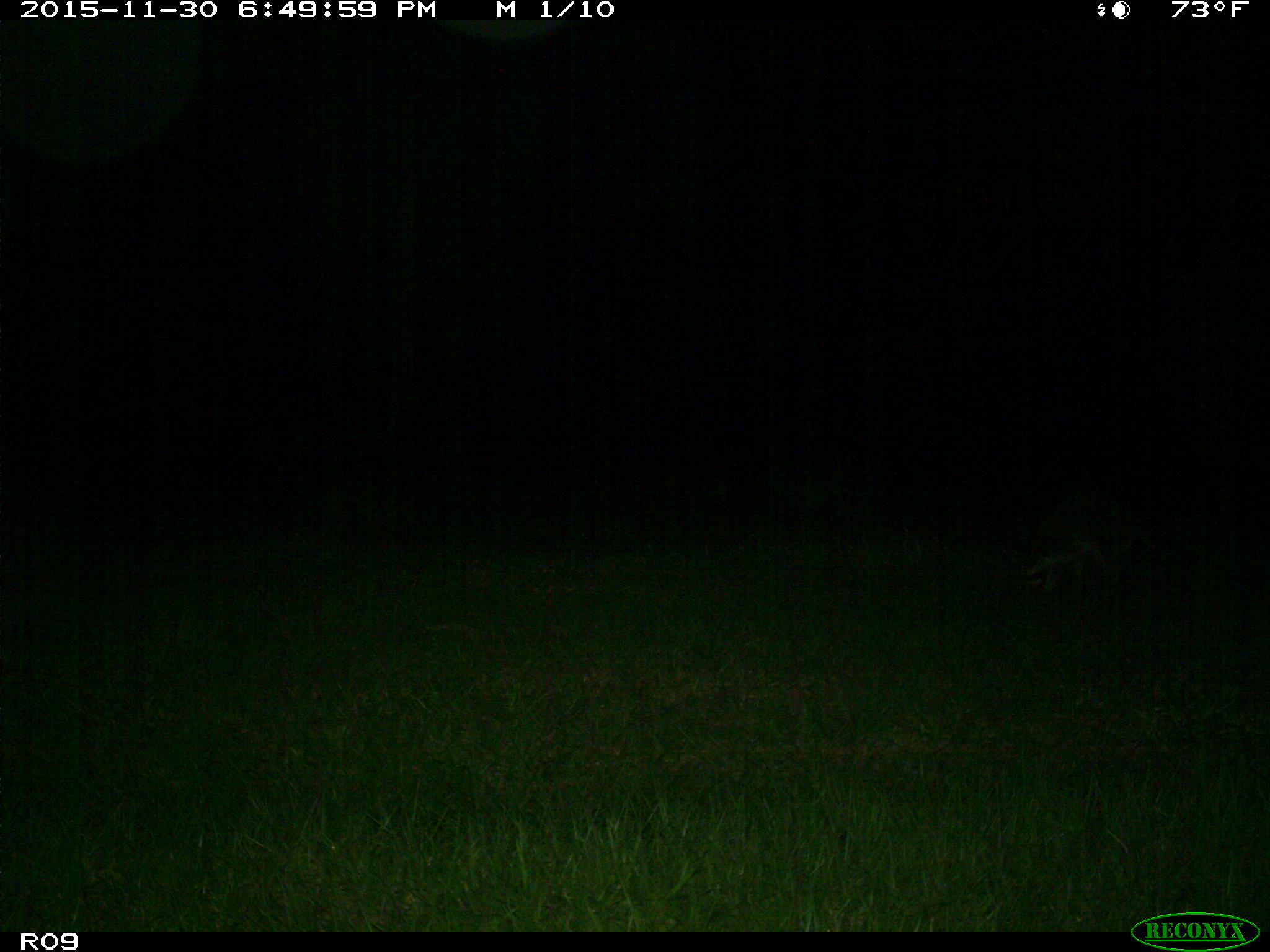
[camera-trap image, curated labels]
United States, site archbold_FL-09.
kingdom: Animalia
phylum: Chordata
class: Mammalia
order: Carnivora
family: Procyonidae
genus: Procyon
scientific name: Procyon lotor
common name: common raccoon